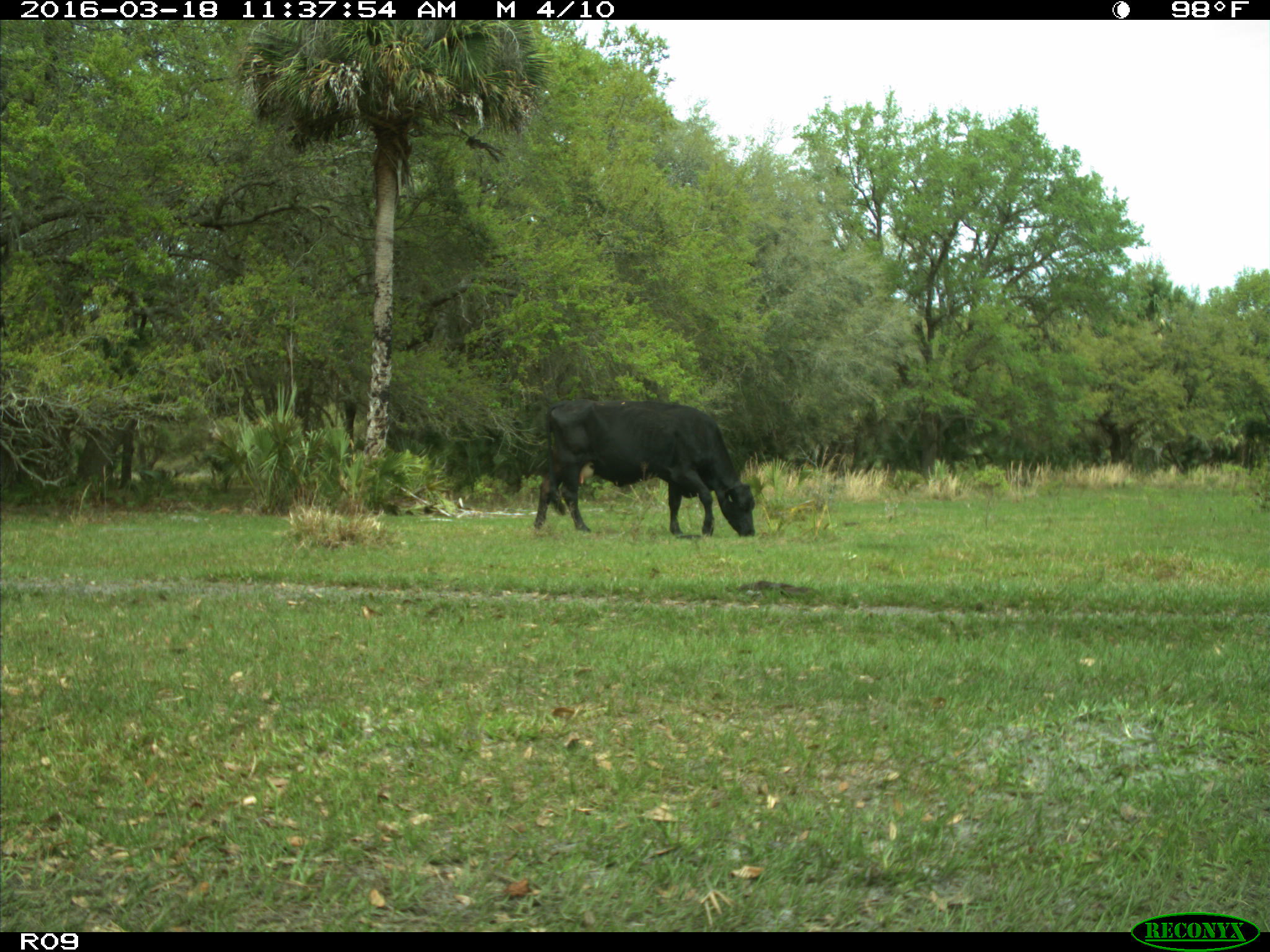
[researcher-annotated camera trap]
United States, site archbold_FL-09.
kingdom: Animalia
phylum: Chordata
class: Mammalia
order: Artiodactyla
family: Bovidae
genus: Bos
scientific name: Bos taurus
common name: domestic cow